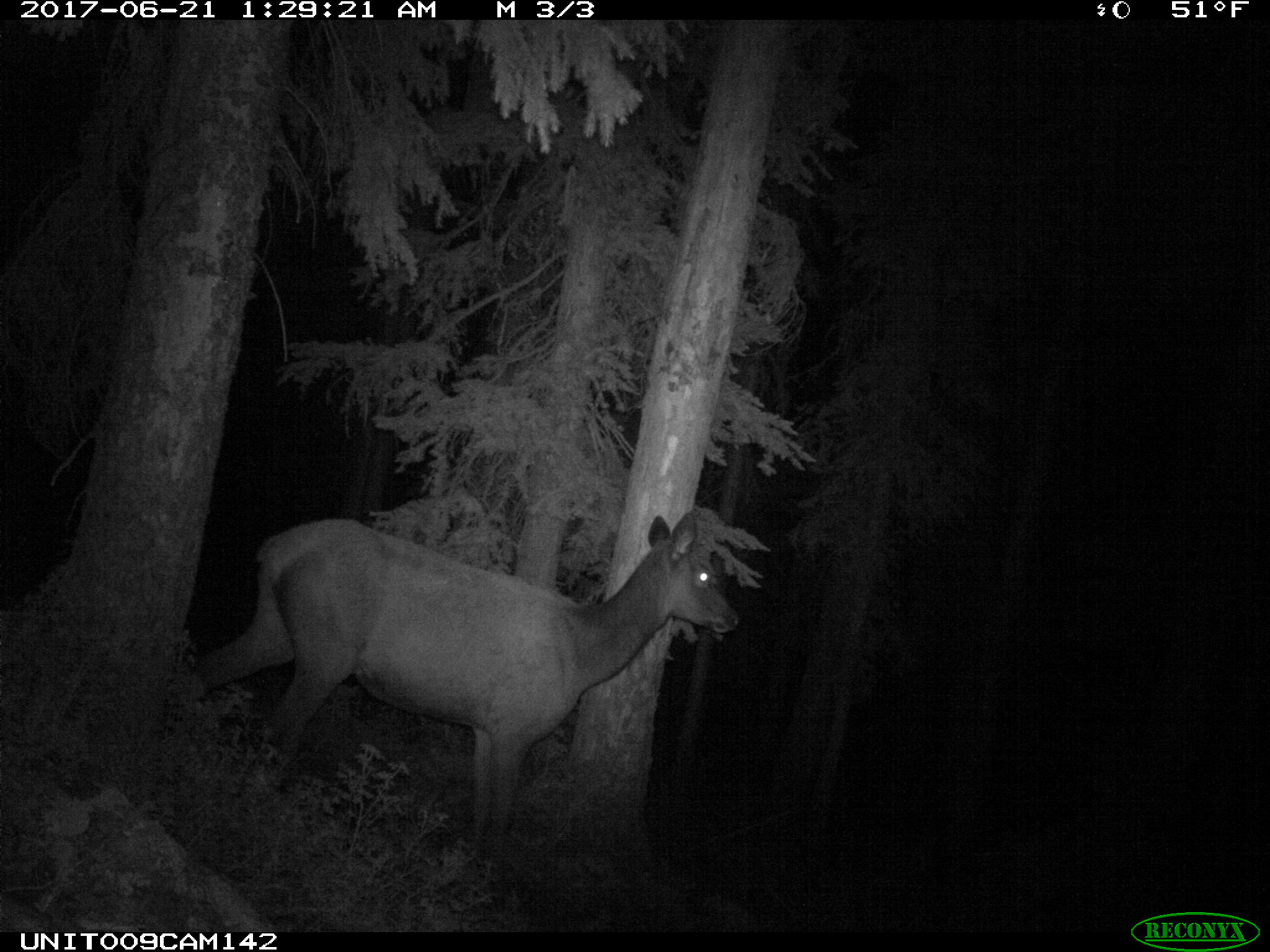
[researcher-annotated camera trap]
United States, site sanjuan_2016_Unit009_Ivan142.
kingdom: Animalia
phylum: Chordata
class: Mammalia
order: Artiodactyla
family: Cervidae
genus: Cervus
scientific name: Cervus elaphus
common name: red deer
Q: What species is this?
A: Cervus elaphus (red deer).